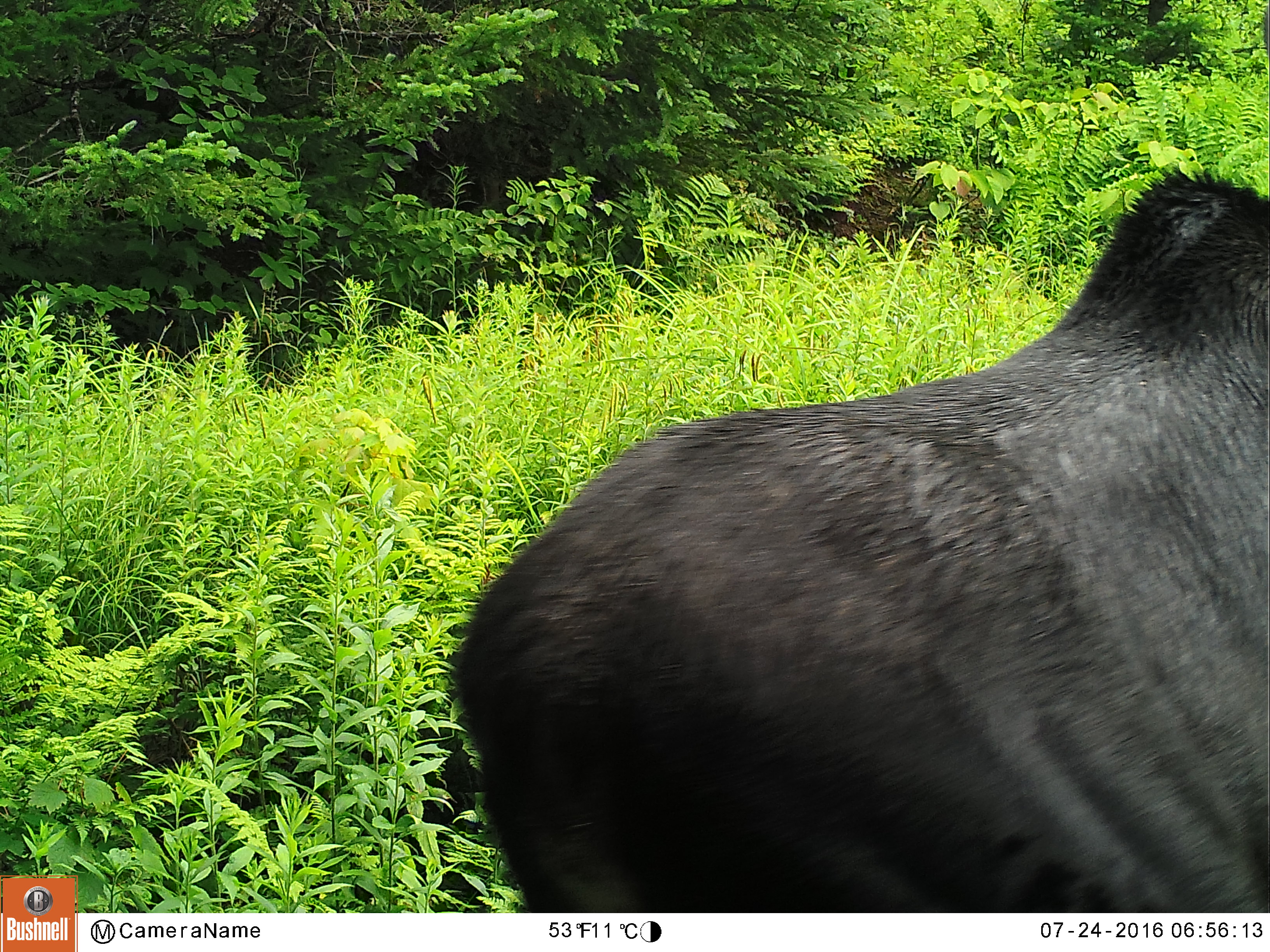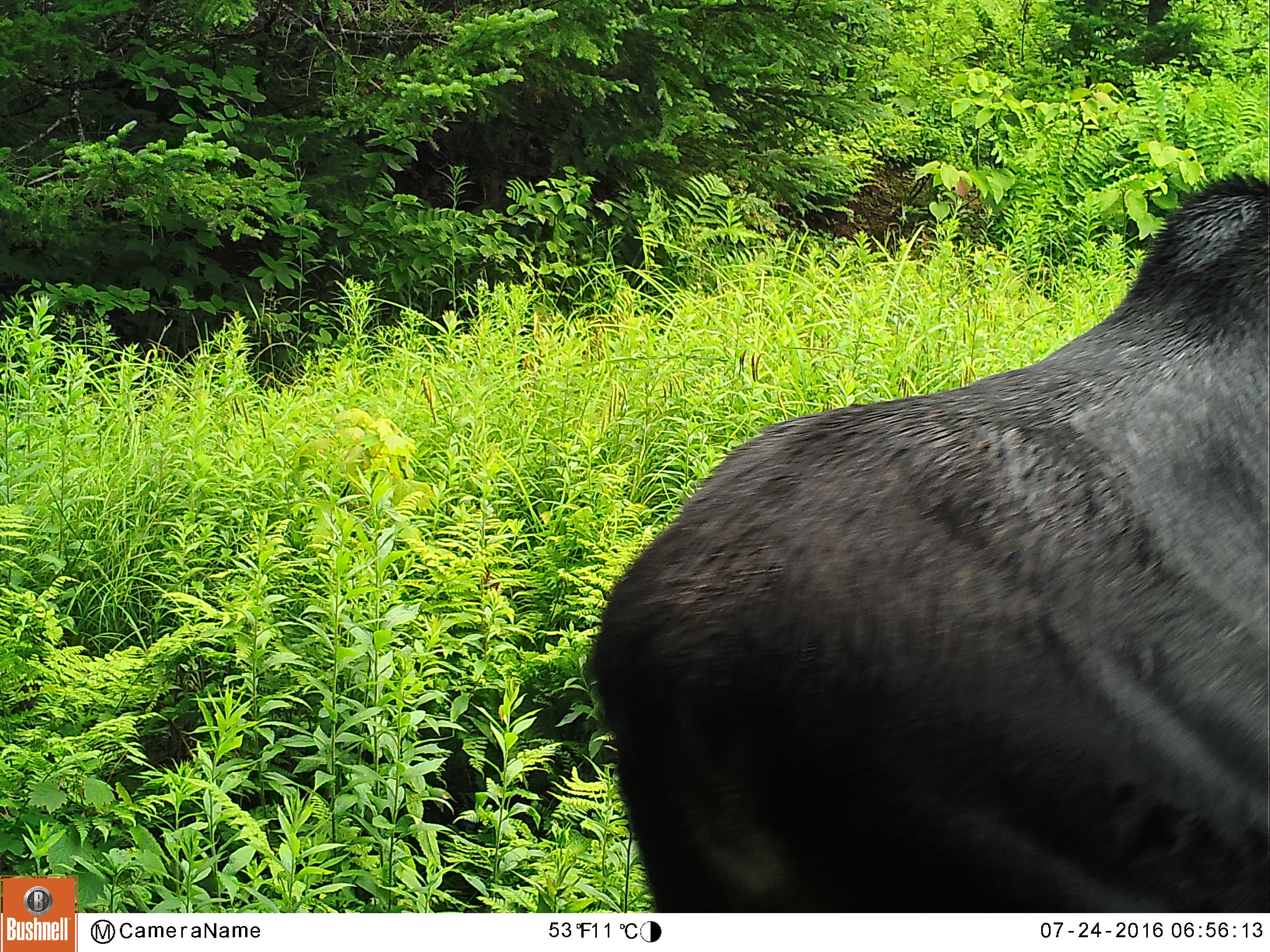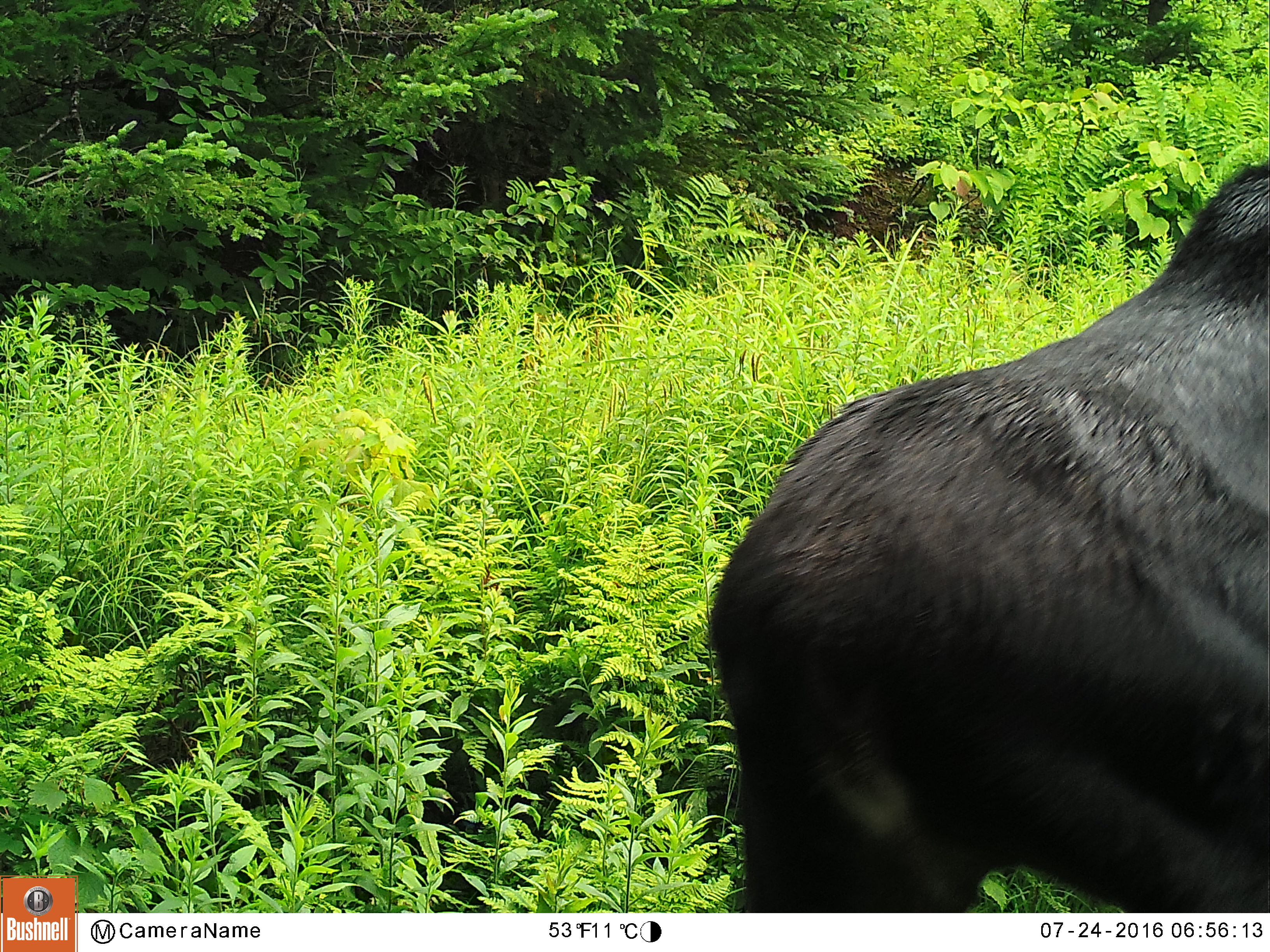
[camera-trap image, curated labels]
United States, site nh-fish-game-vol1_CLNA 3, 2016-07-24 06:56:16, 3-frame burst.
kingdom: Animalia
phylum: Chordata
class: Mammalia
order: Artiodactyla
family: Cervidae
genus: Alces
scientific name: Alces alces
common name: moose